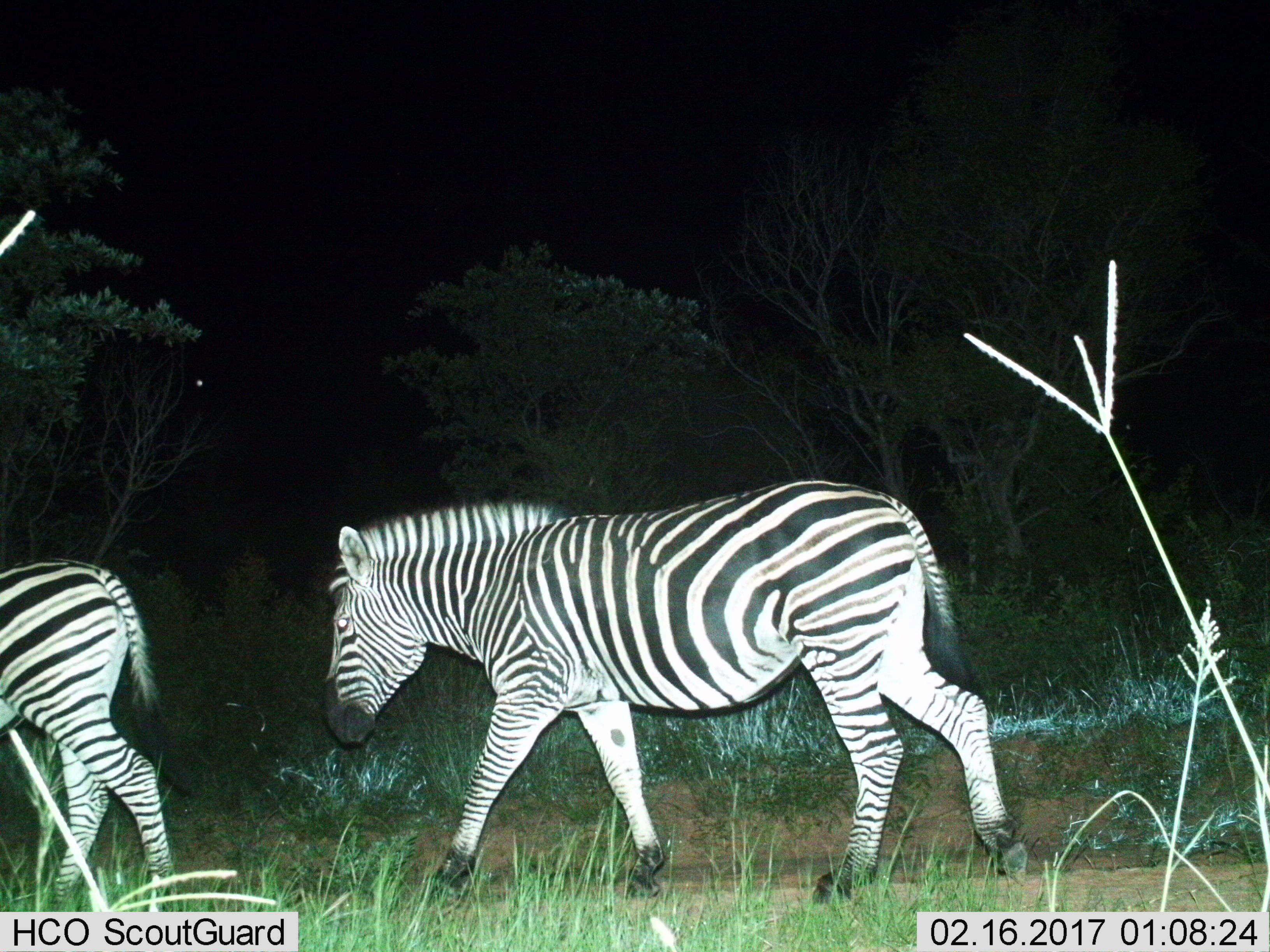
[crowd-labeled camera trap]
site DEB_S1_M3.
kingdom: Animalia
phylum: Chordata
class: Mammalia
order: Perissodactyla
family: Equidae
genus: Equus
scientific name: Equus quagga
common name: plains zebra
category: zebraplains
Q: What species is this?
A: Zebraplains (plains zebra) (Equus quagga).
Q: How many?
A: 2.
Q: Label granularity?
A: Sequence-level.